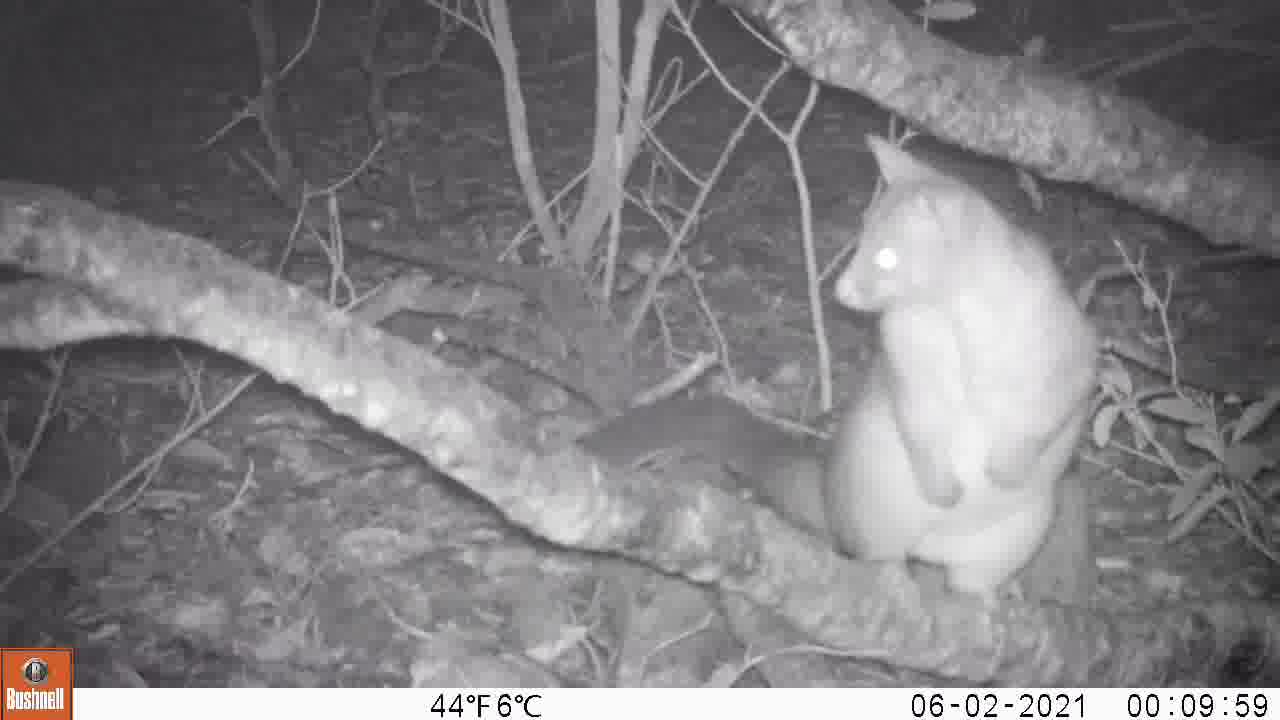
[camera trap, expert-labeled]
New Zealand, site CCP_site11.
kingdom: Animalia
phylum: Chordata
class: Mammalia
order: Diprotodontia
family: Phalangeridae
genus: Trichosurus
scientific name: Trichosurus vulpecula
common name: common brushtail possum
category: possum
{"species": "possum (common brushtail possum) (Trichosurus vulpecula)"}